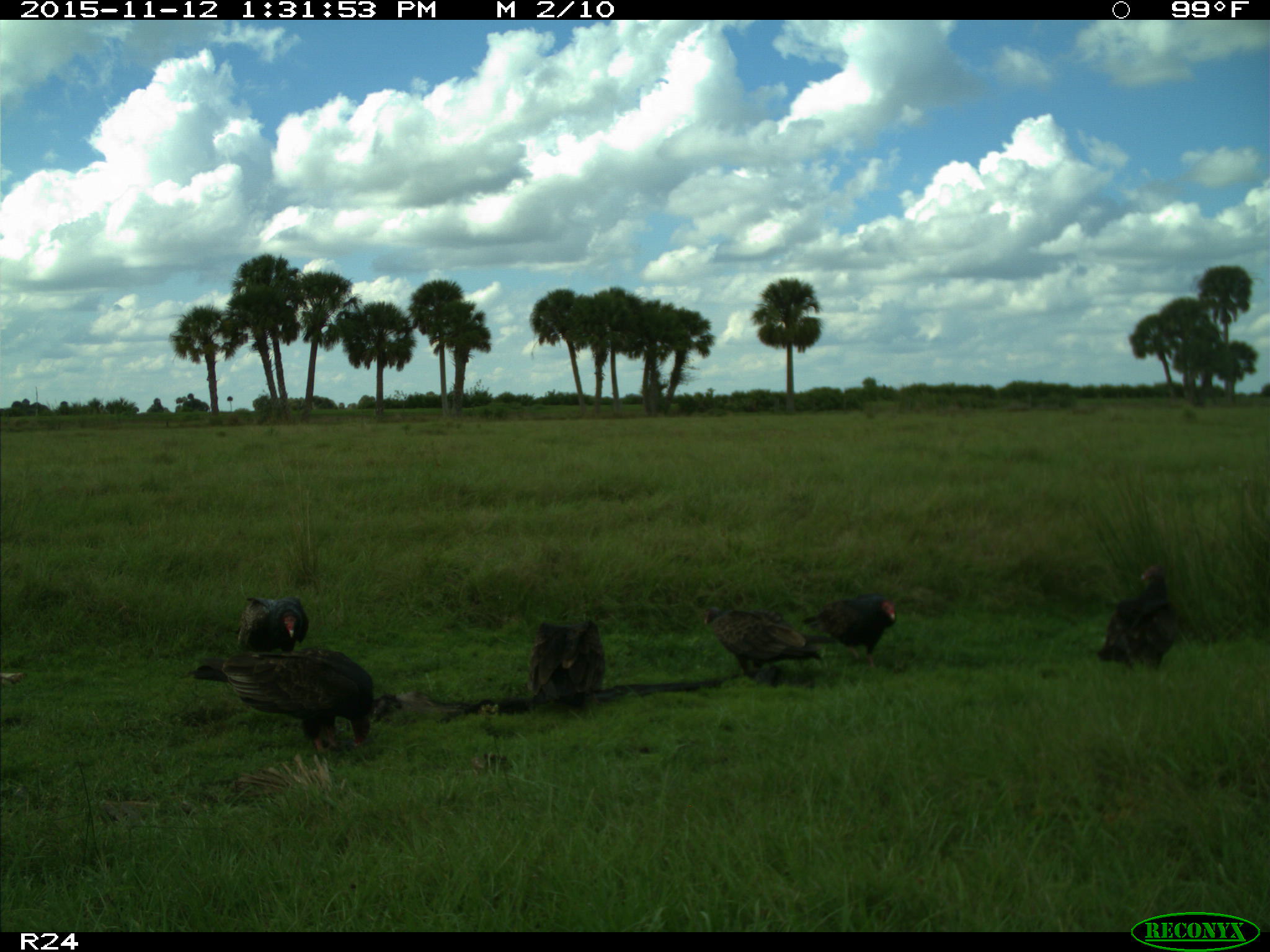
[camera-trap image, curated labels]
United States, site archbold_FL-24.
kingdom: Animalia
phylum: Chordata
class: Aves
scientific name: Aves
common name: birds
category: unidentified bird